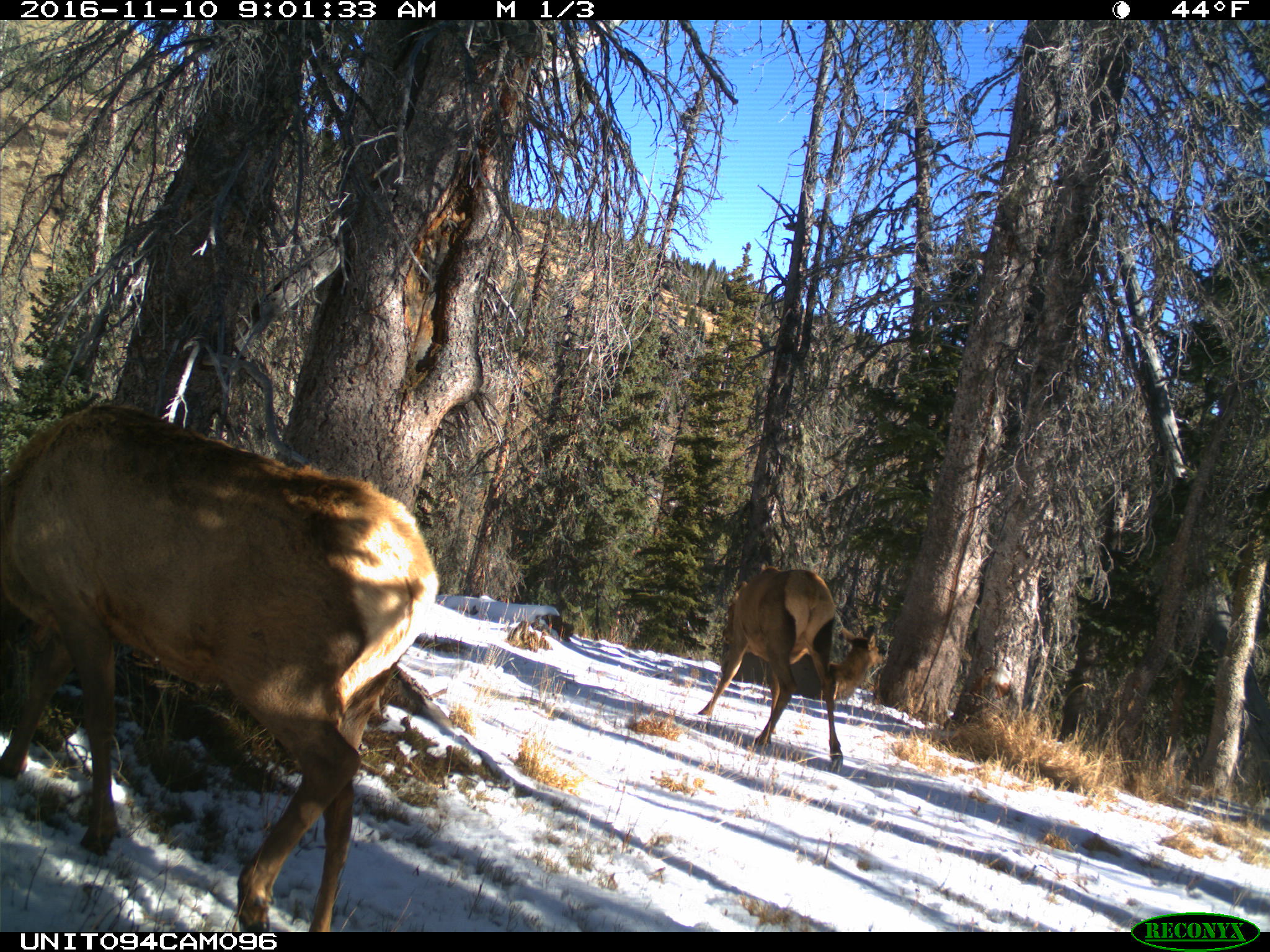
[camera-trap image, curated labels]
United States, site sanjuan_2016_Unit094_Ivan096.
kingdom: Animalia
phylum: Chordata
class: Mammalia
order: Artiodactyla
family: Cervidae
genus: Cervus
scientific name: Cervus elaphus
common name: red deer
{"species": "Cervus elaphus (red deer)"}